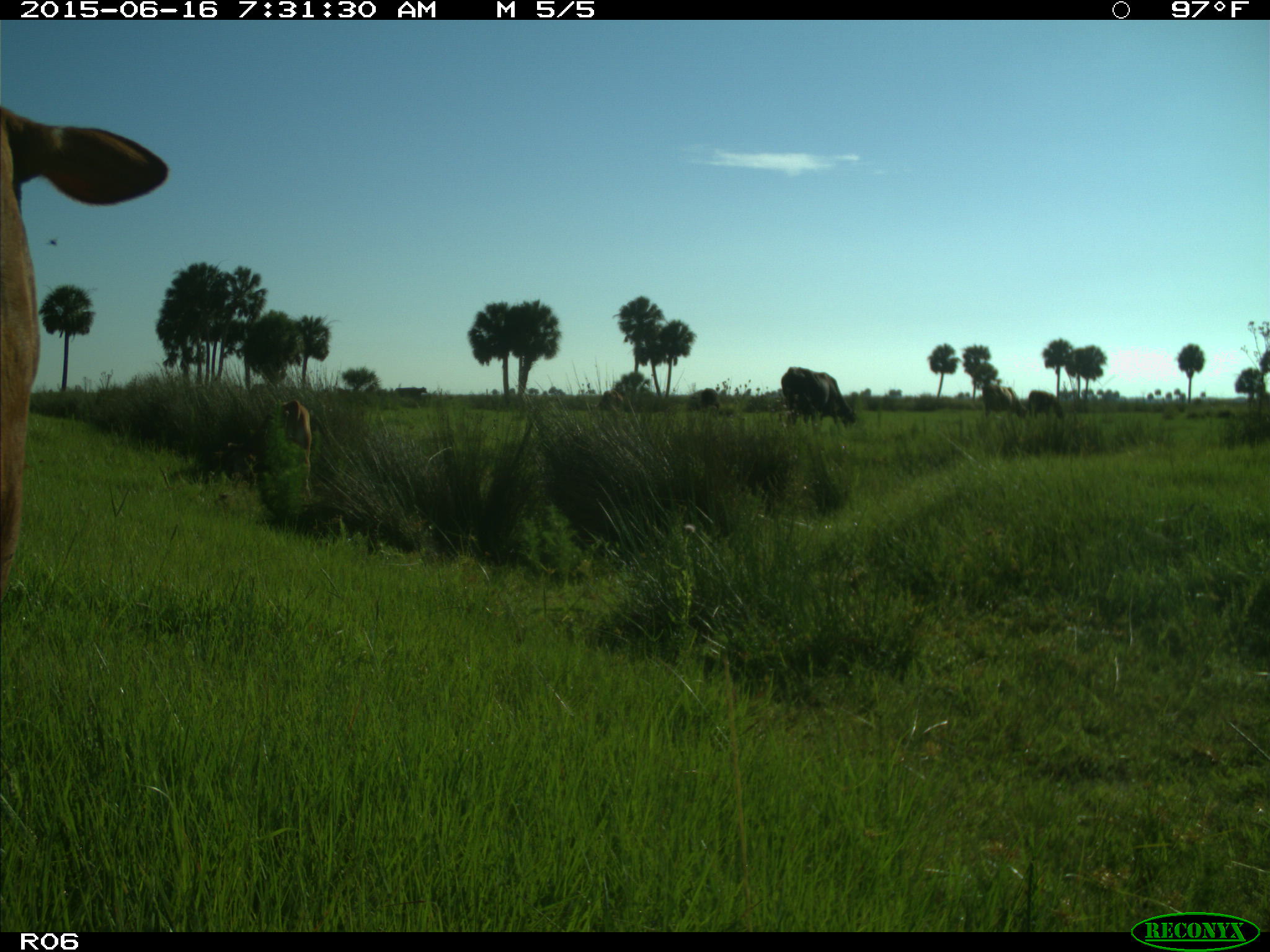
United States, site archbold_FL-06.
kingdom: Animalia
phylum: Chordata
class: Mammalia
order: Artiodactyla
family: Bovidae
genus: Bos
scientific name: Bos taurus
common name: domestic cow